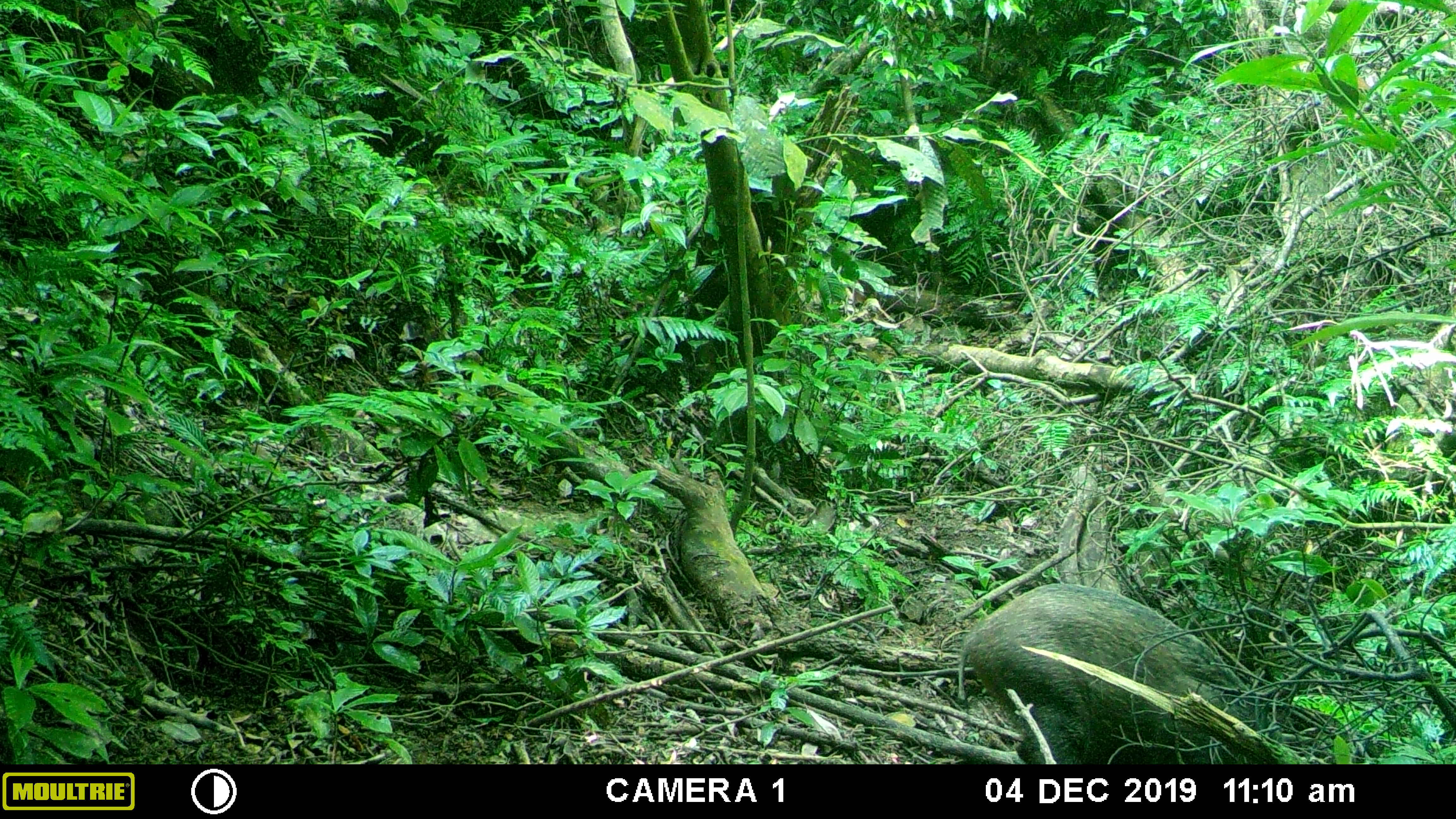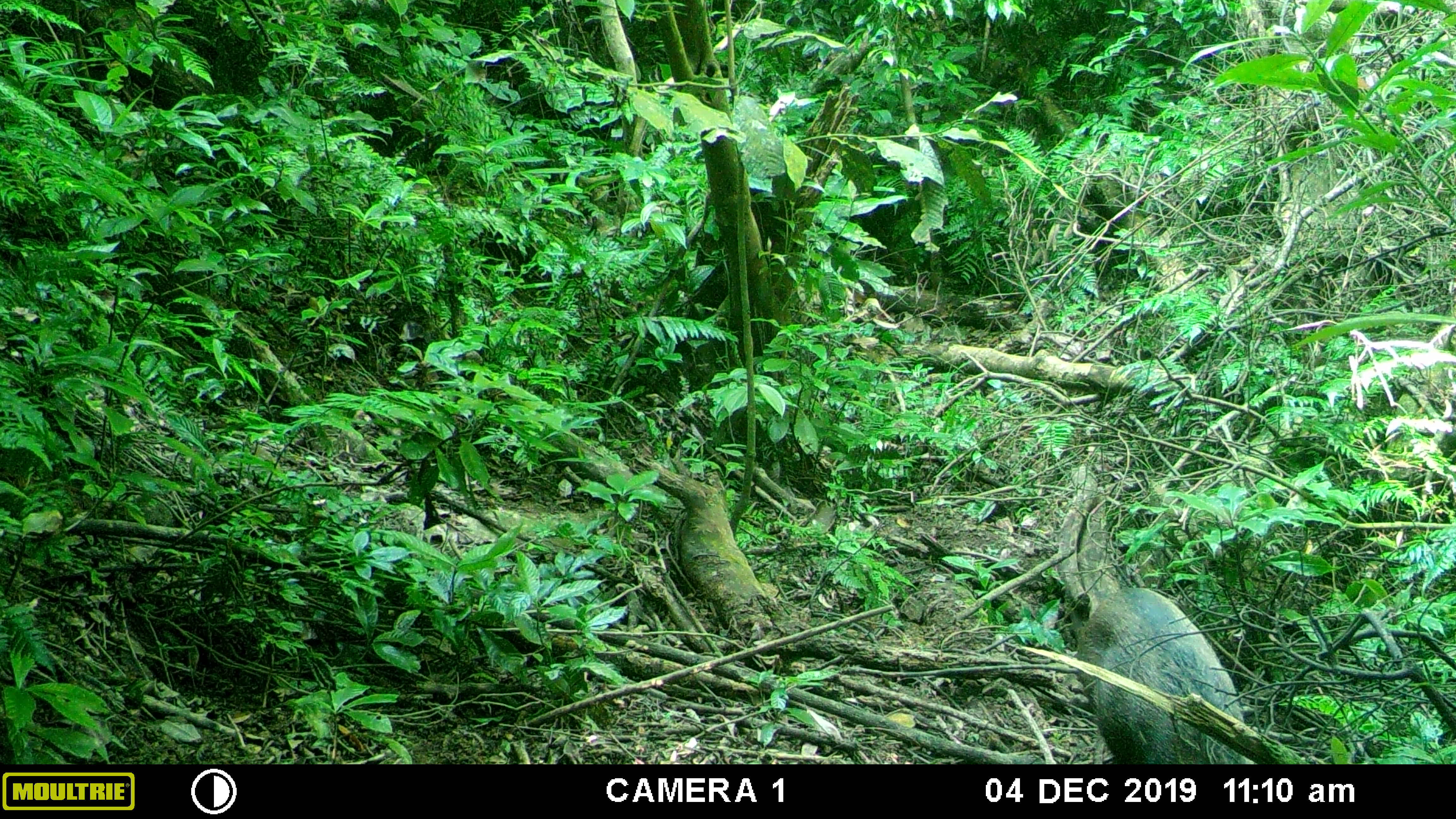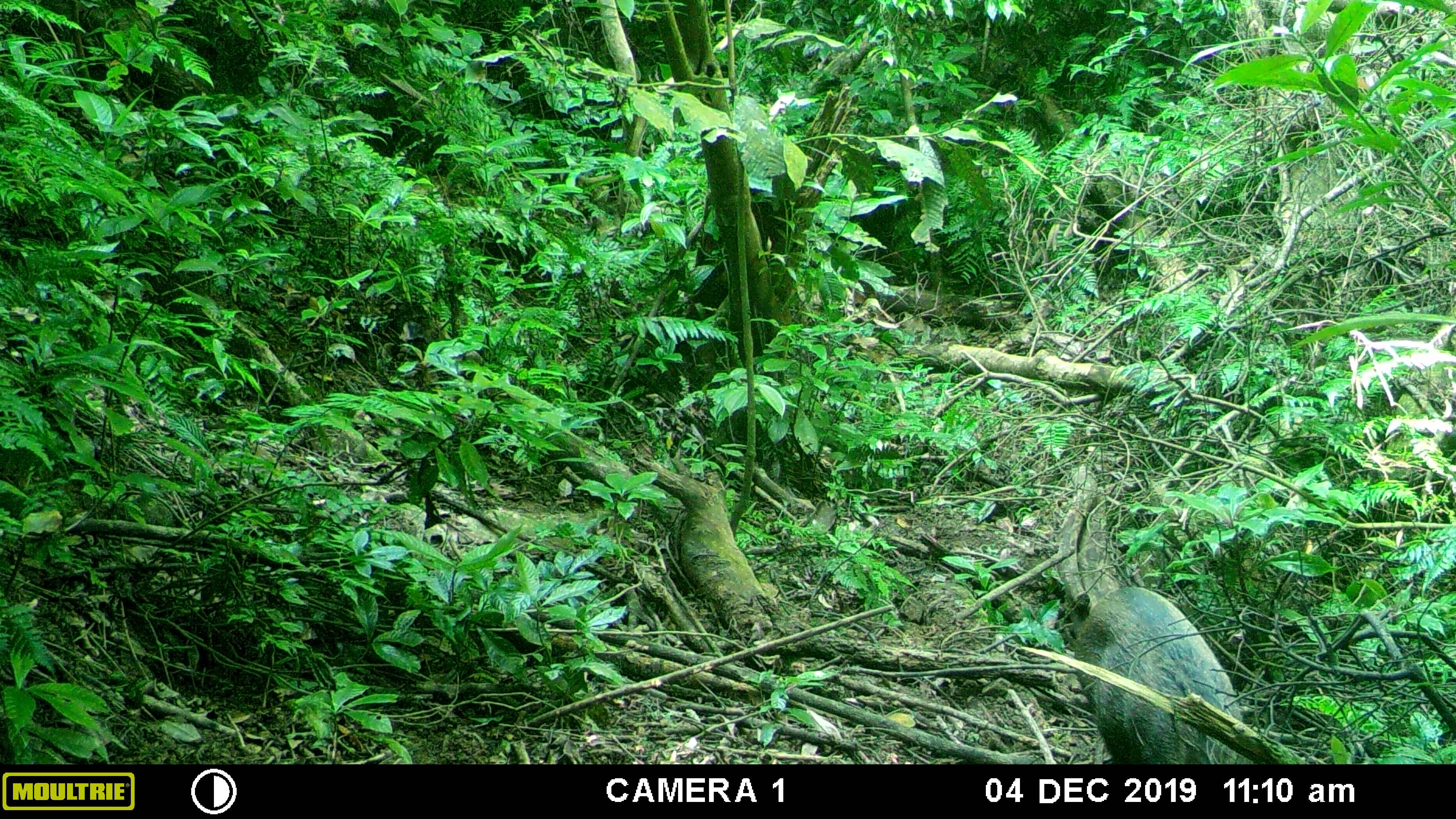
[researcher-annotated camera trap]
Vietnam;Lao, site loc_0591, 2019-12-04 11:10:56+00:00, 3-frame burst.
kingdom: Animalia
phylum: Chordata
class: Mammalia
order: Artiodactyla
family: Suidae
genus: Sus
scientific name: Sus scrofa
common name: eurasian wild pig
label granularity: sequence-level